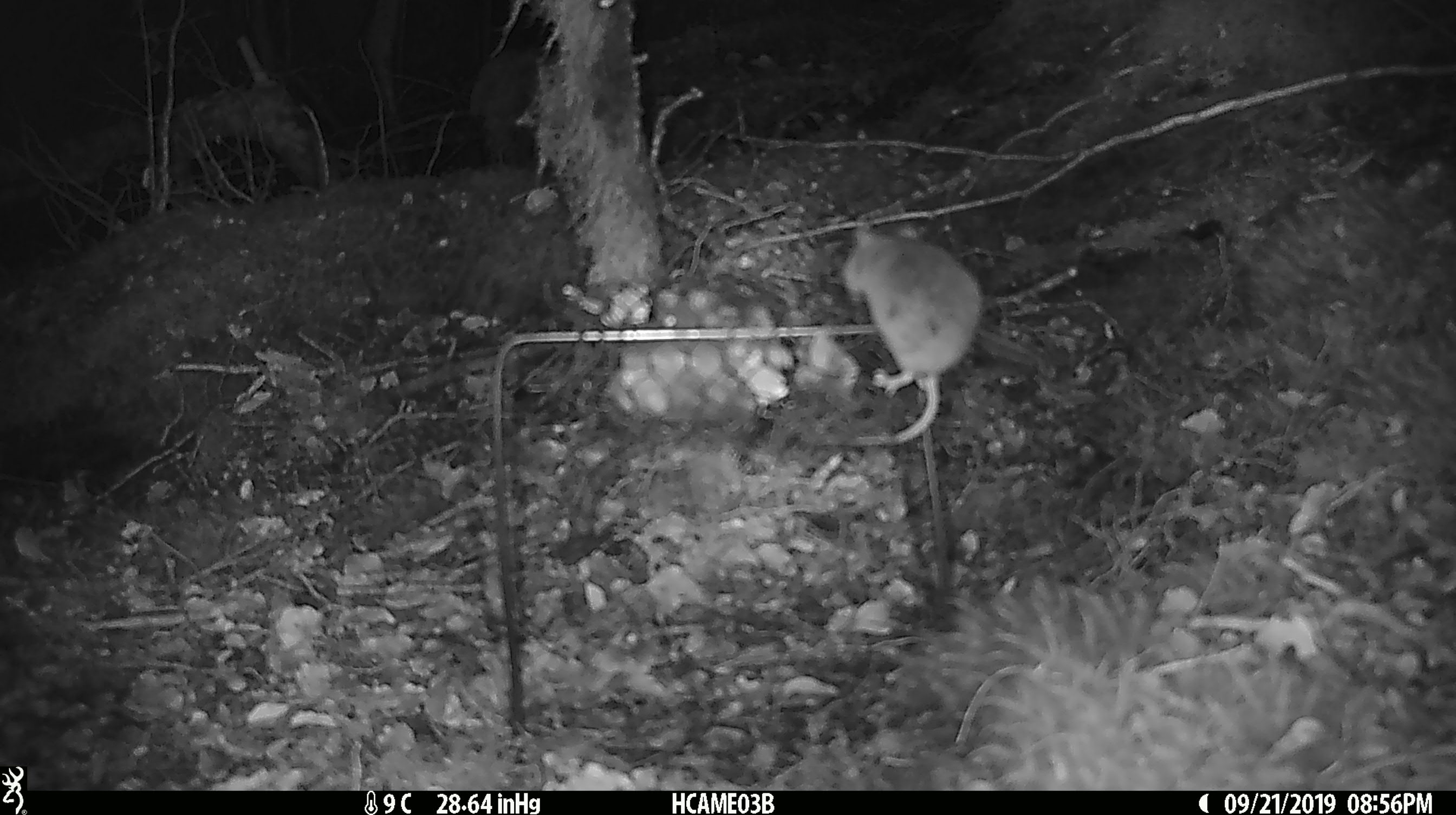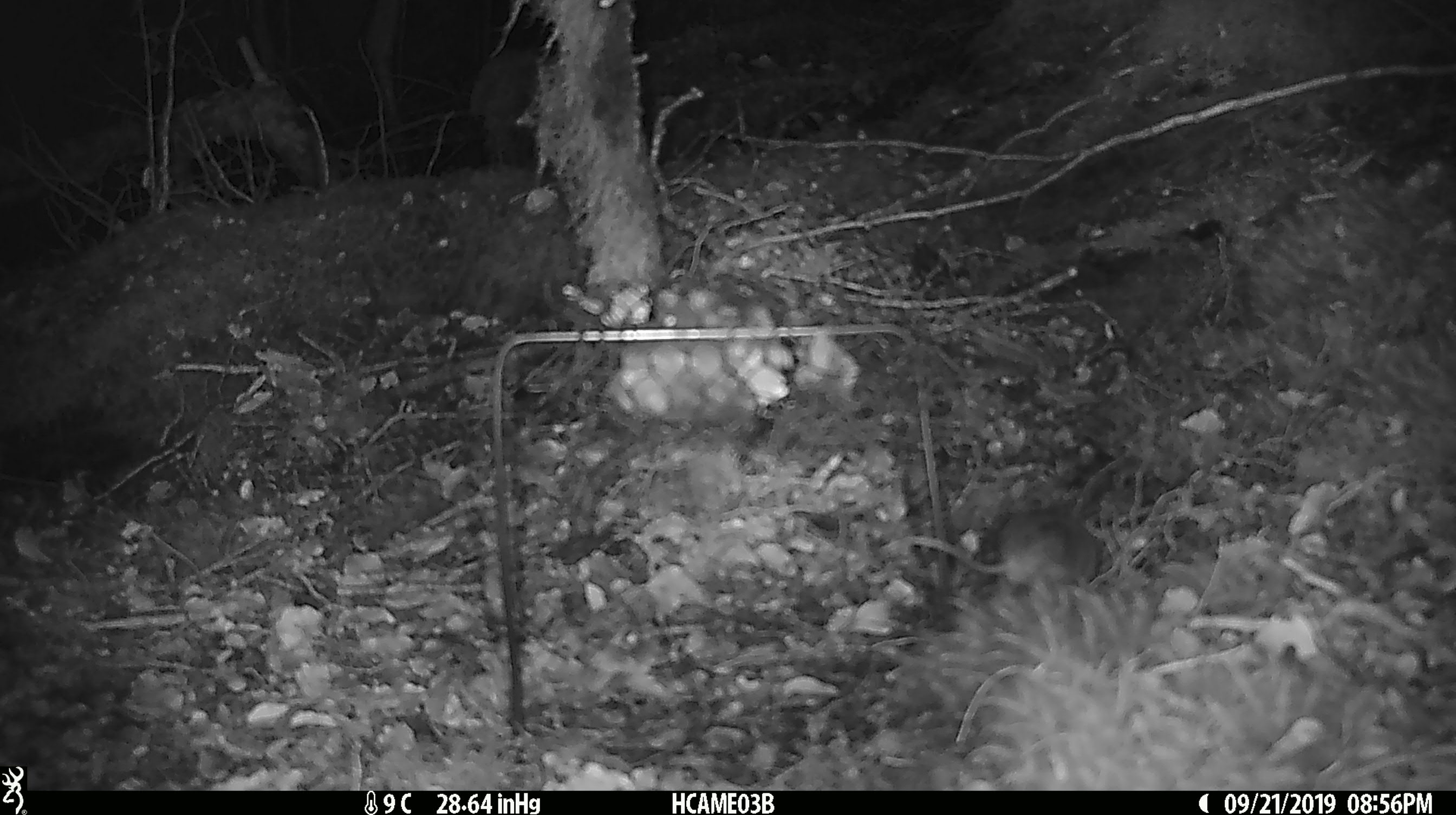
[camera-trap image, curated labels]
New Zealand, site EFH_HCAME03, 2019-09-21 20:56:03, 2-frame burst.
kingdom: Animalia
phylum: Chordata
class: Mammalia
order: Rodentia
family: Muridae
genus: Mus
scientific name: Mus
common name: mouse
Mouse (Mus).